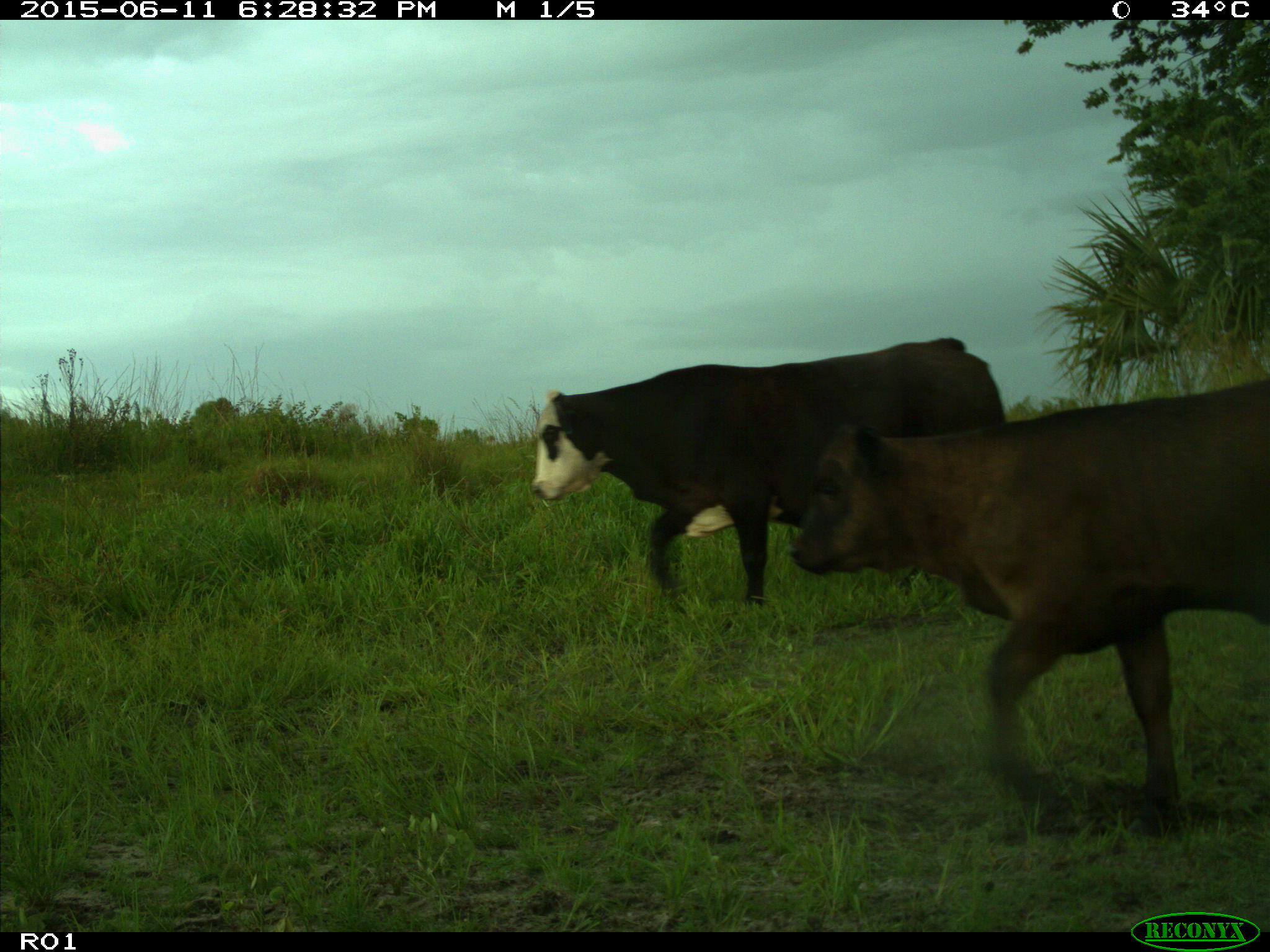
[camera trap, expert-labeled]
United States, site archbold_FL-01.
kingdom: Animalia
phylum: Chordata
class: Mammalia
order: Artiodactyla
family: Bovidae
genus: Bos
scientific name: Bos taurus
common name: domestic cow